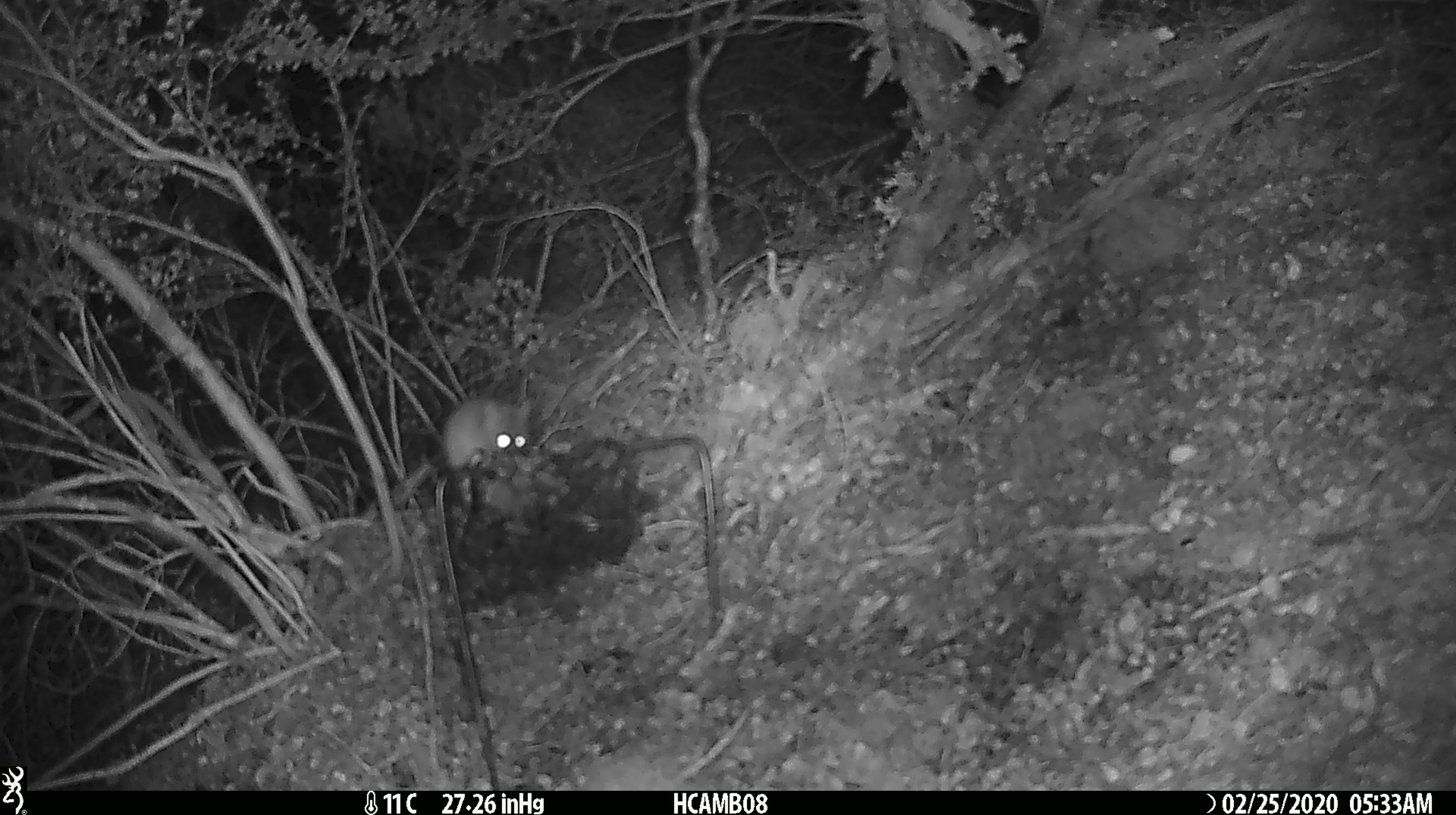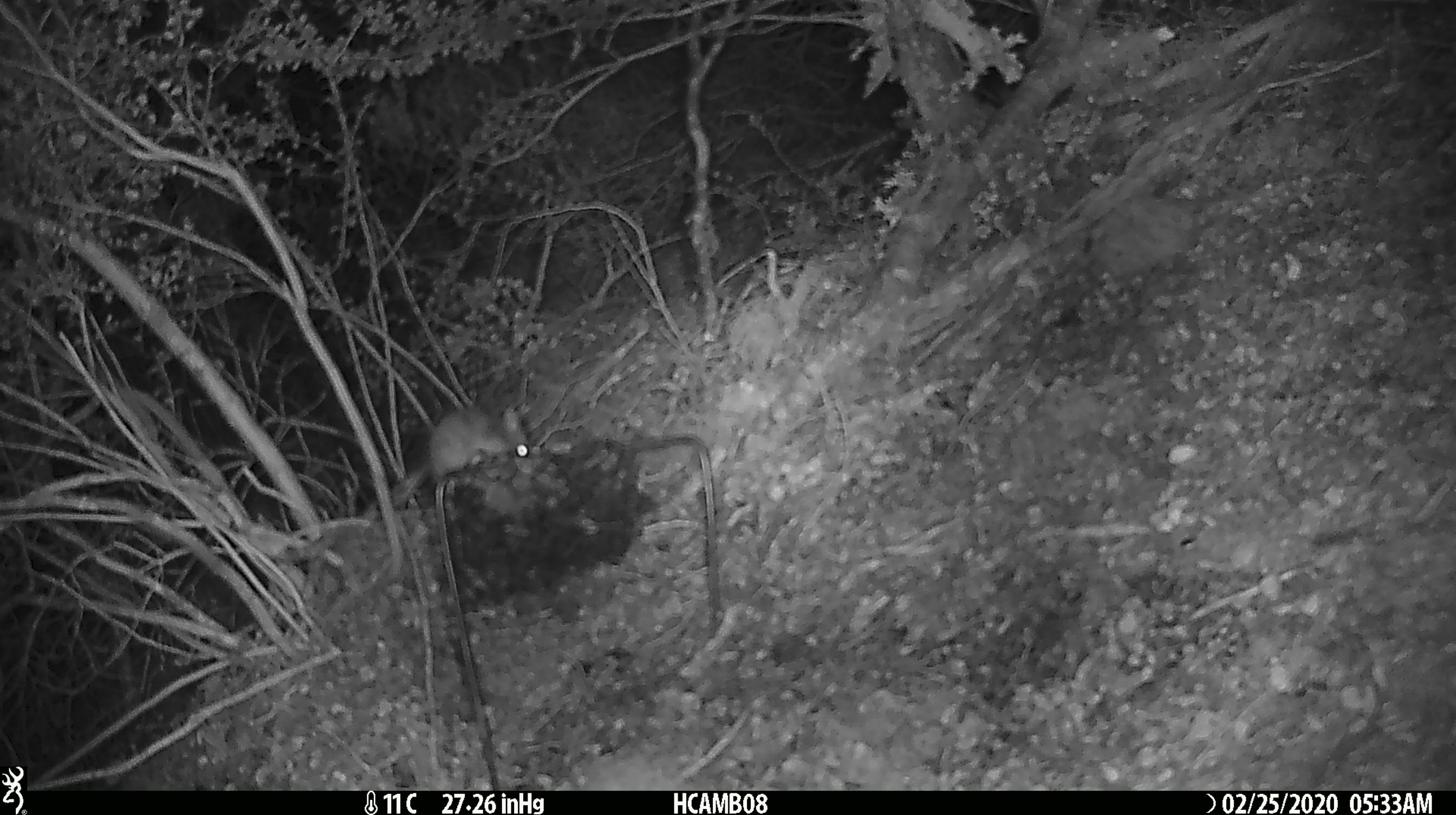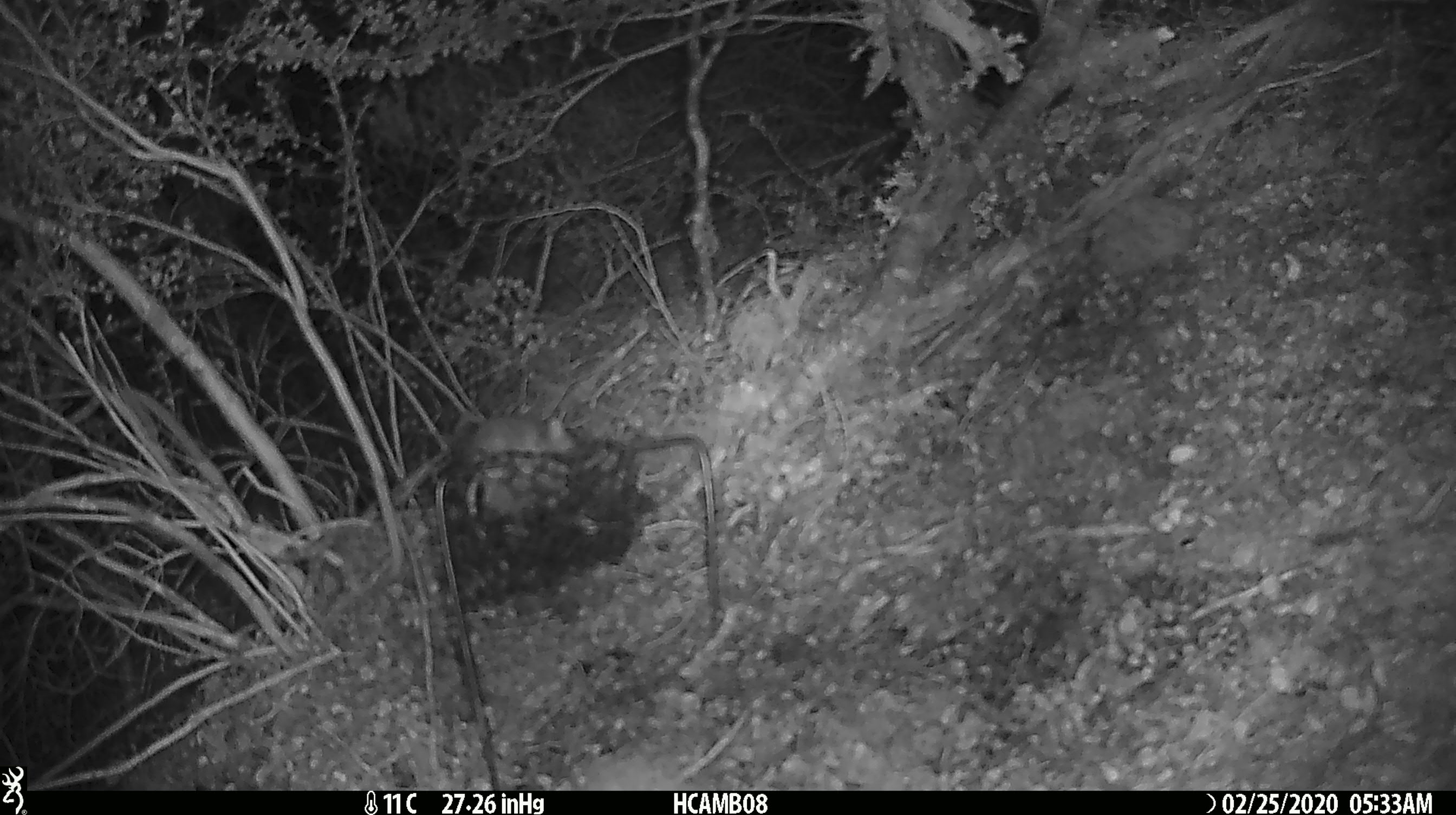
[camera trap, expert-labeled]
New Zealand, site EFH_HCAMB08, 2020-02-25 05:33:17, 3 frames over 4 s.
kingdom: Animalia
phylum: Chordata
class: Mammalia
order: Rodentia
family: Muridae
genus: Mus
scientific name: Mus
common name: mouse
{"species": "mouse (Mus)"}